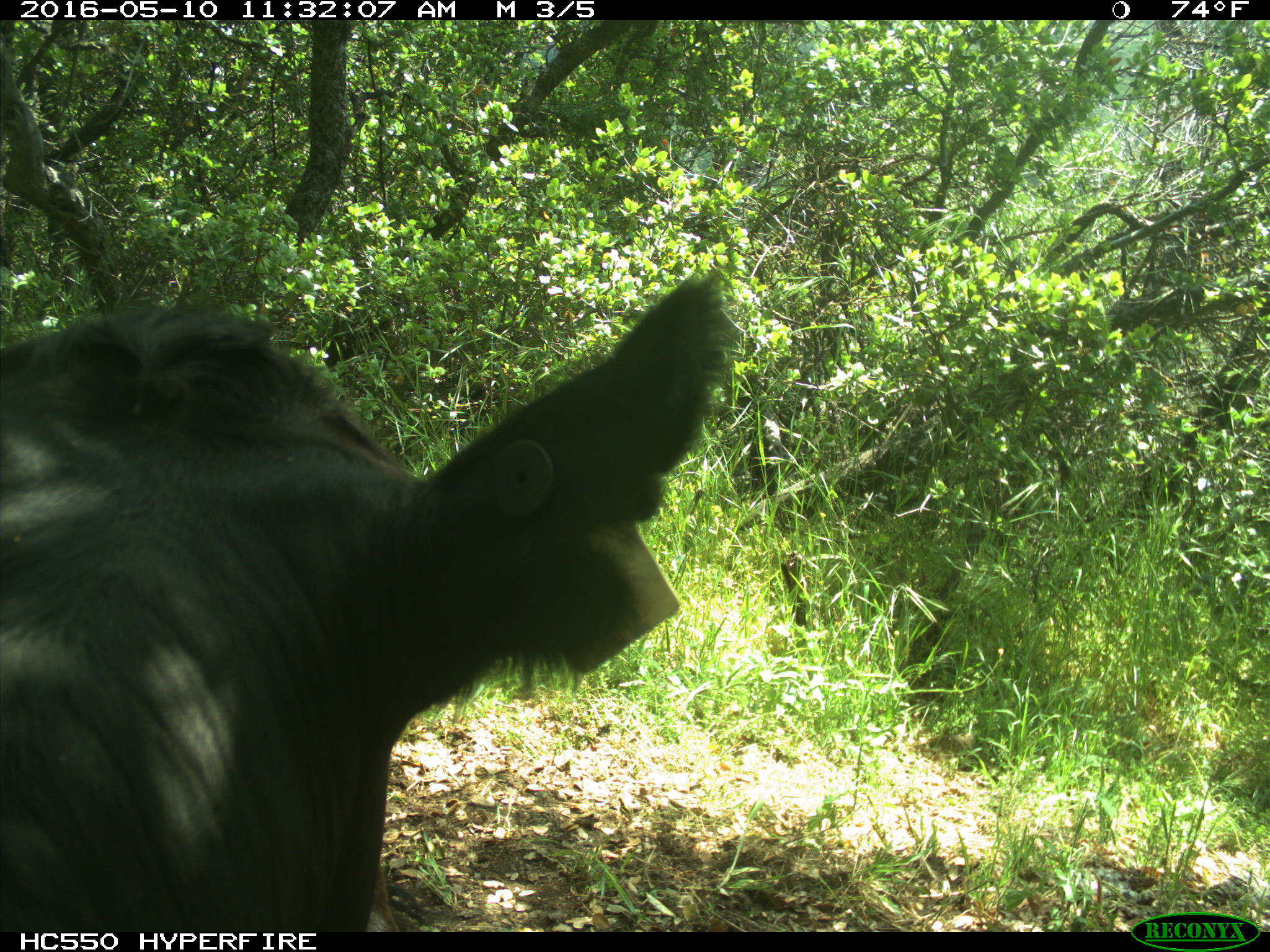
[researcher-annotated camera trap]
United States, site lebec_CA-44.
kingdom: Animalia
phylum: Chordata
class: Mammalia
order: Artiodactyla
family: Bovidae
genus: Bos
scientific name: Bos taurus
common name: domestic cow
Bos taurus (domestic cow).